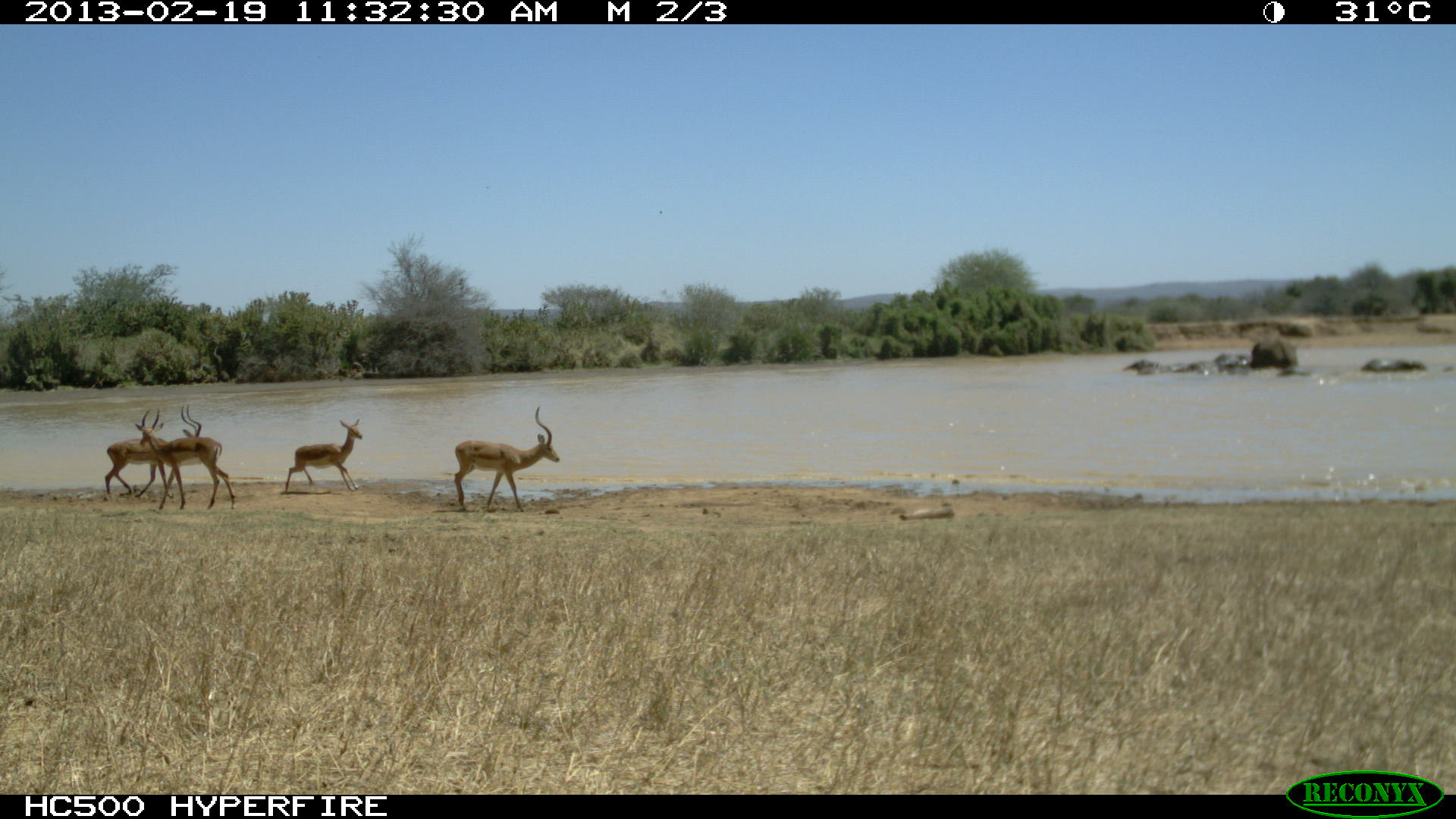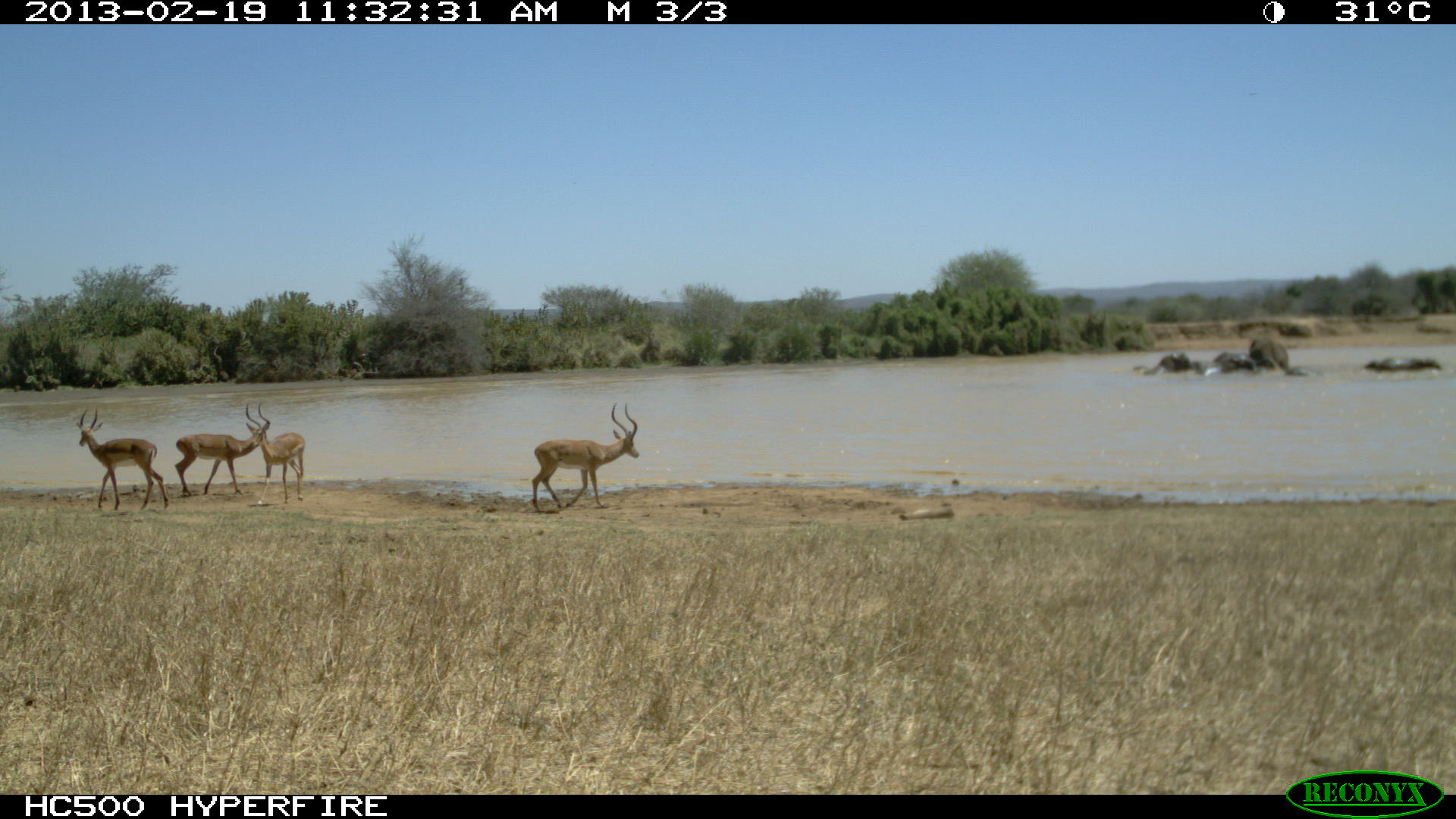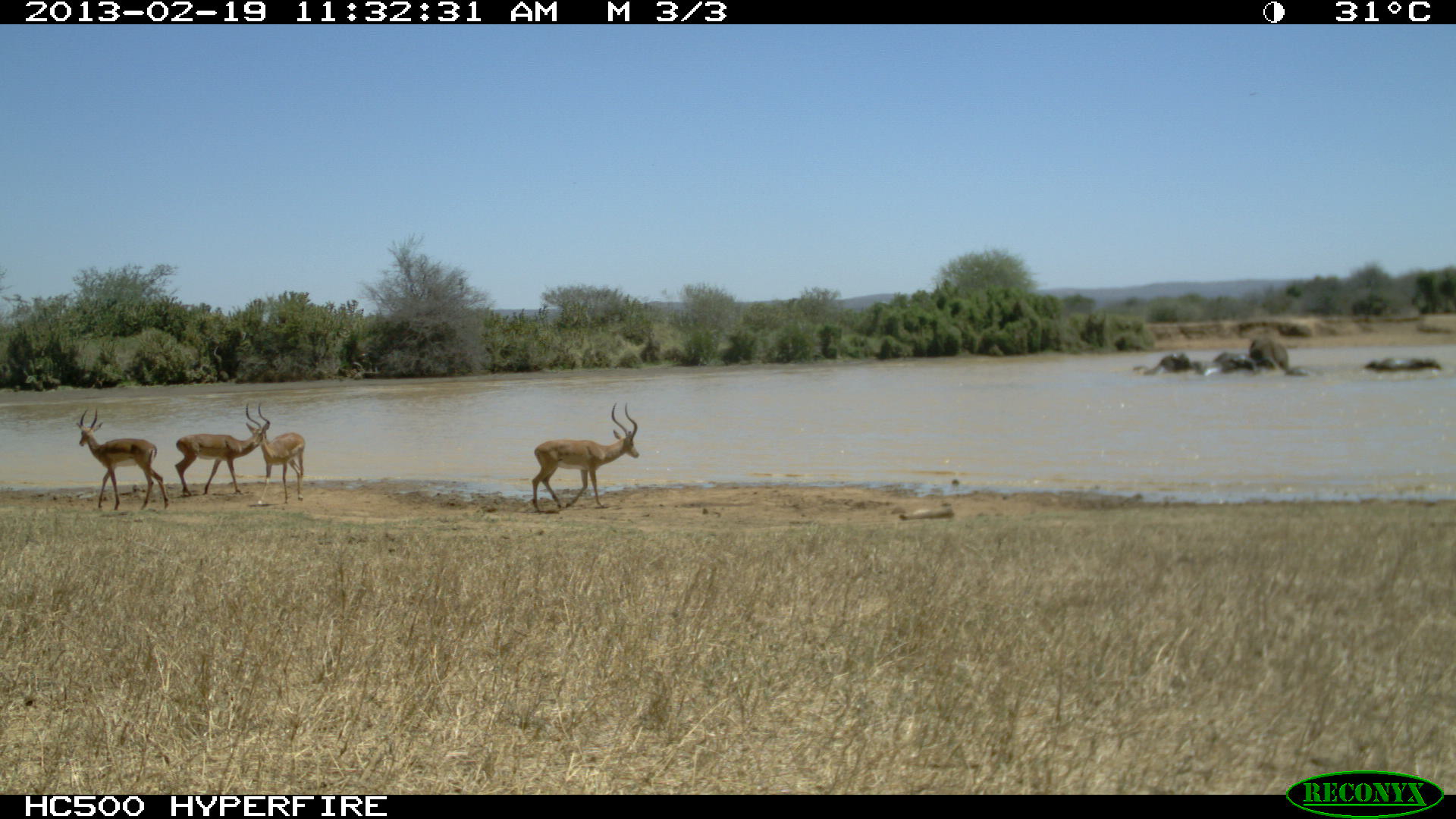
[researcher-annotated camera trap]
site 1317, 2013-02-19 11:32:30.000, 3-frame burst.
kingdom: Animalia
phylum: Chordata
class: Mammalia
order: Artiodactyla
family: Bovidae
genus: Aepyceros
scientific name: Aepyceros melampus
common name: impala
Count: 4.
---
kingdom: Animalia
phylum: Chordata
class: Mammalia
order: Proboscidea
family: Elephantidae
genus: Loxodonta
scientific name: Loxodonta africana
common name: african bush elephant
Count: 6.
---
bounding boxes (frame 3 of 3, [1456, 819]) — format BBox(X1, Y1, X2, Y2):
loxodonta africana: BBox(530, 401, 639, 514); BBox(75, 407, 169, 510); BBox(244, 405, 305, 505); BBox(174, 432, 253, 496)